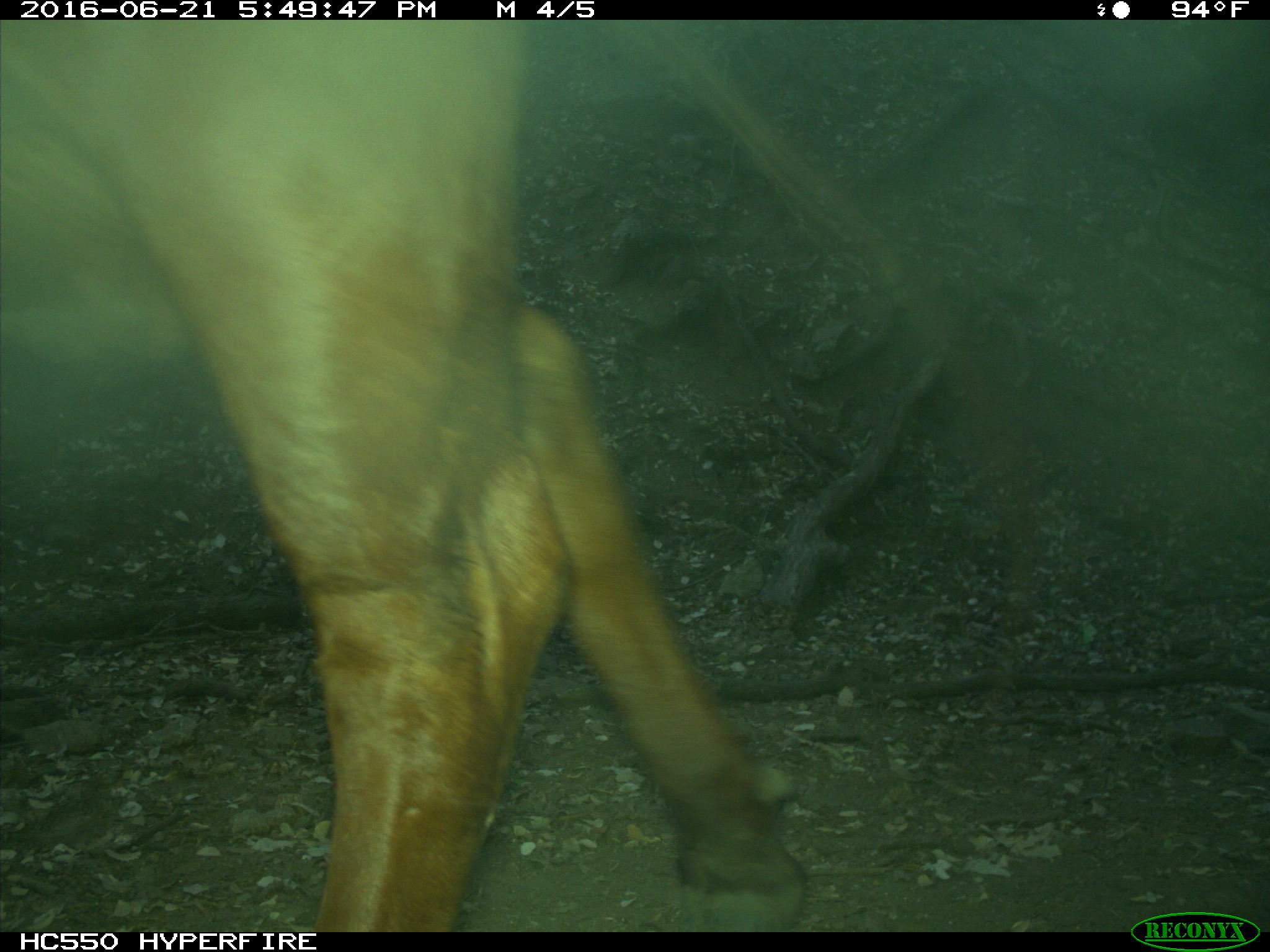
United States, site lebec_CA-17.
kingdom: Animalia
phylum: Chordata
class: Mammalia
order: Artiodactyla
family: Bovidae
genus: Bos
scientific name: Bos taurus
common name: domestic cow